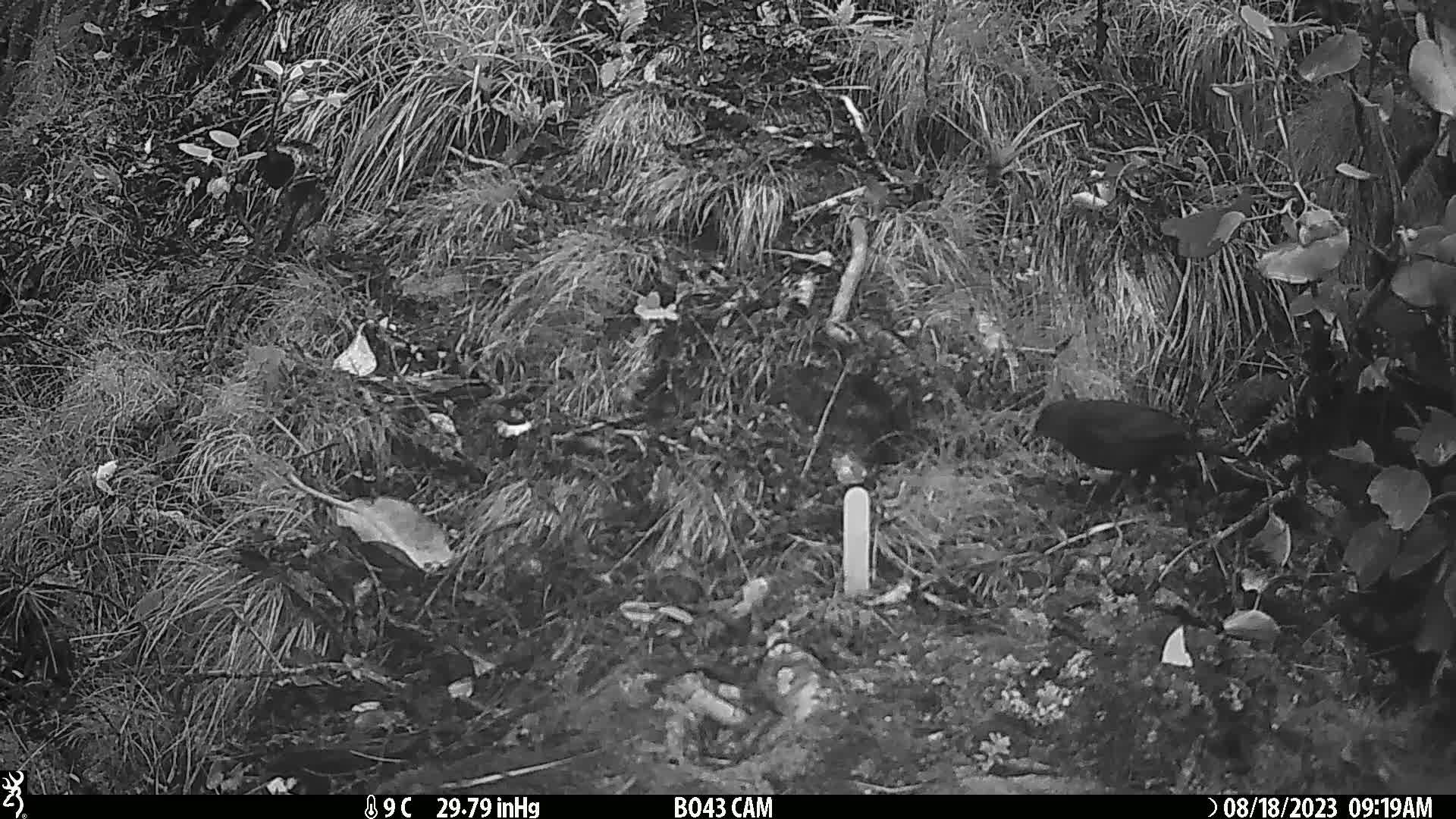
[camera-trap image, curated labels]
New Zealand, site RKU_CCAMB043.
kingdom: Animalia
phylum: Chordata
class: Aves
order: Passeriformes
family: Turdidae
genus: Turdus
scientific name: Turdus merula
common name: eurasian blackbird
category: blackbird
Blackbird (eurasian blackbird) (Turdus merula).